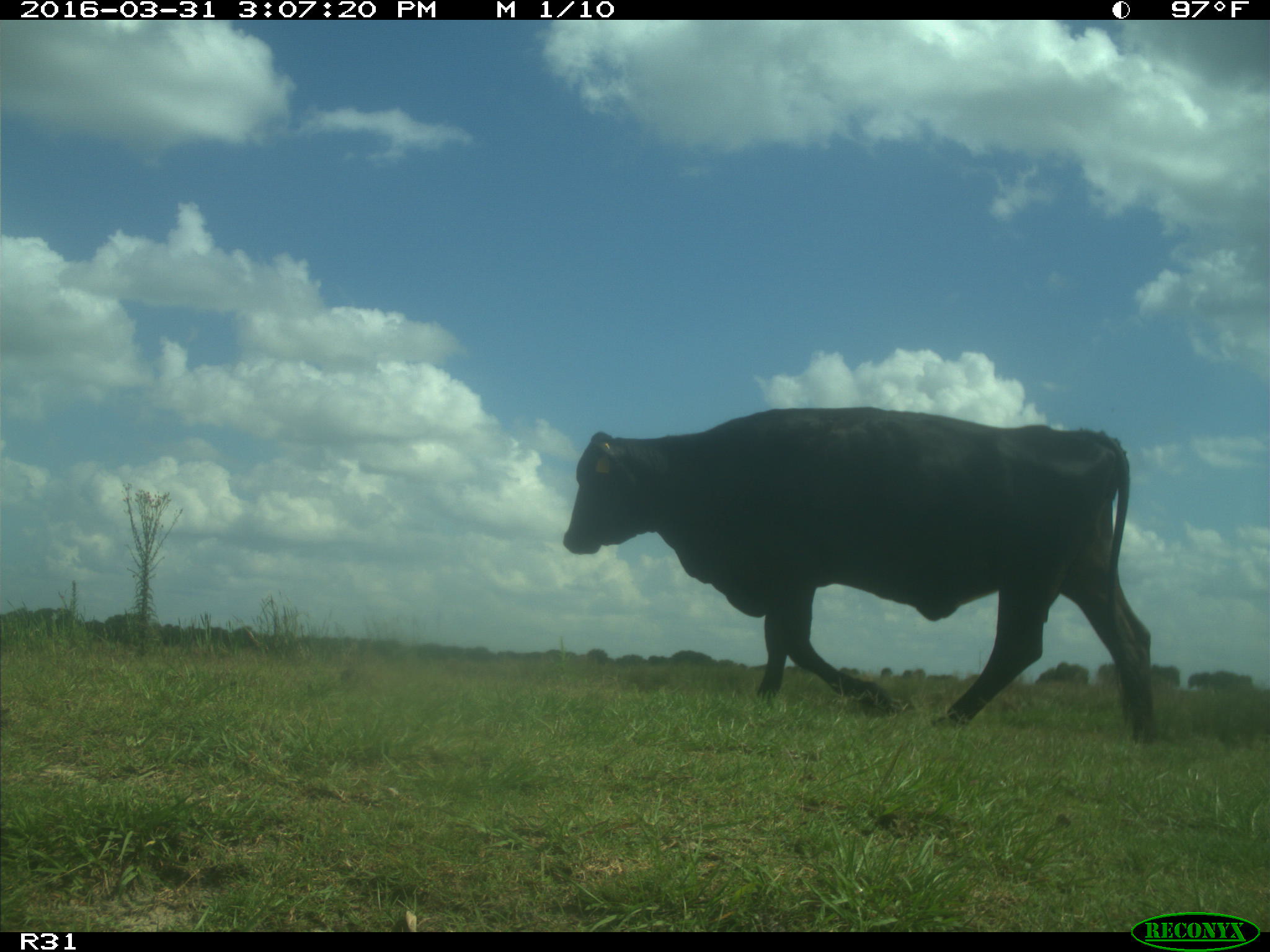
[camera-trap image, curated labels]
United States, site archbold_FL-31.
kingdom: Animalia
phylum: Chordata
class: Mammalia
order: Artiodactyla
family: Bovidae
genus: Bos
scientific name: Bos taurus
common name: domestic cow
Bos taurus (domestic cow).